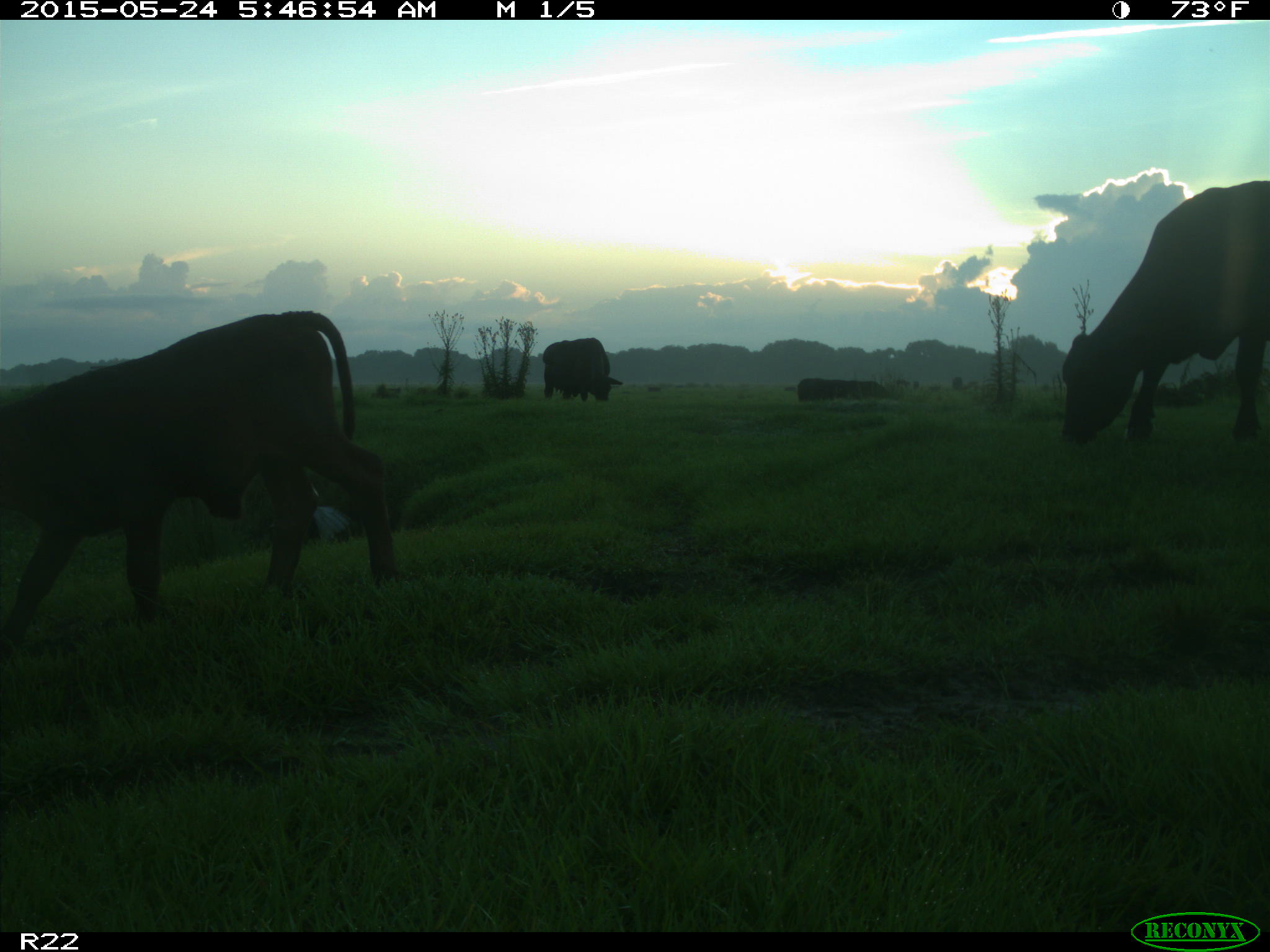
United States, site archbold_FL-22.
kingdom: Animalia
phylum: Chordata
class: Mammalia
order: Artiodactyla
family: Bovidae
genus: Bos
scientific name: Bos taurus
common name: domestic cow